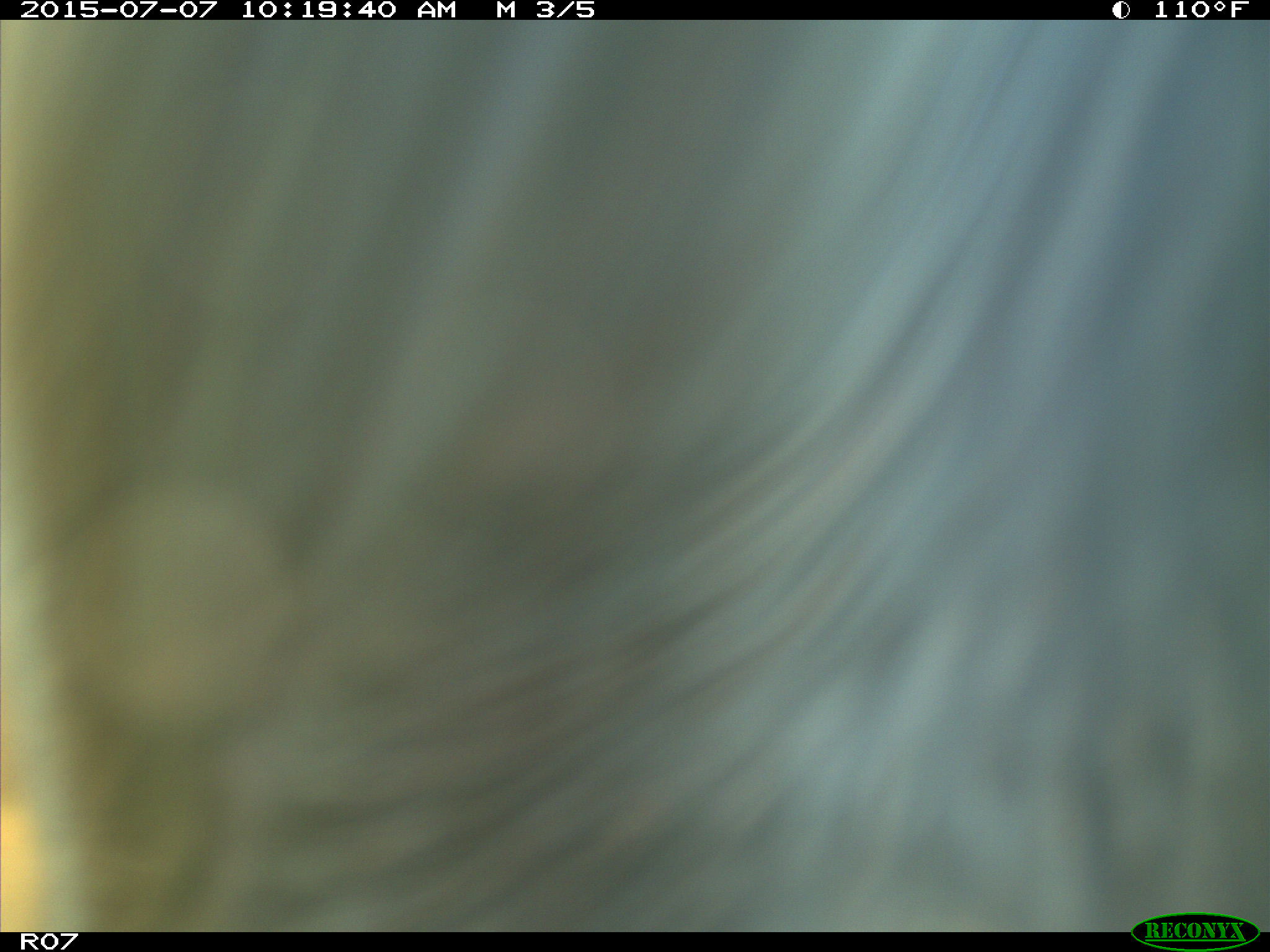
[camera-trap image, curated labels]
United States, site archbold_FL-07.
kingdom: Animalia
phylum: Chordata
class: Mammalia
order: Artiodactyla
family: Bovidae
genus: Bos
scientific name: Bos taurus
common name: domestic cow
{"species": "Bos taurus (domestic cow)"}